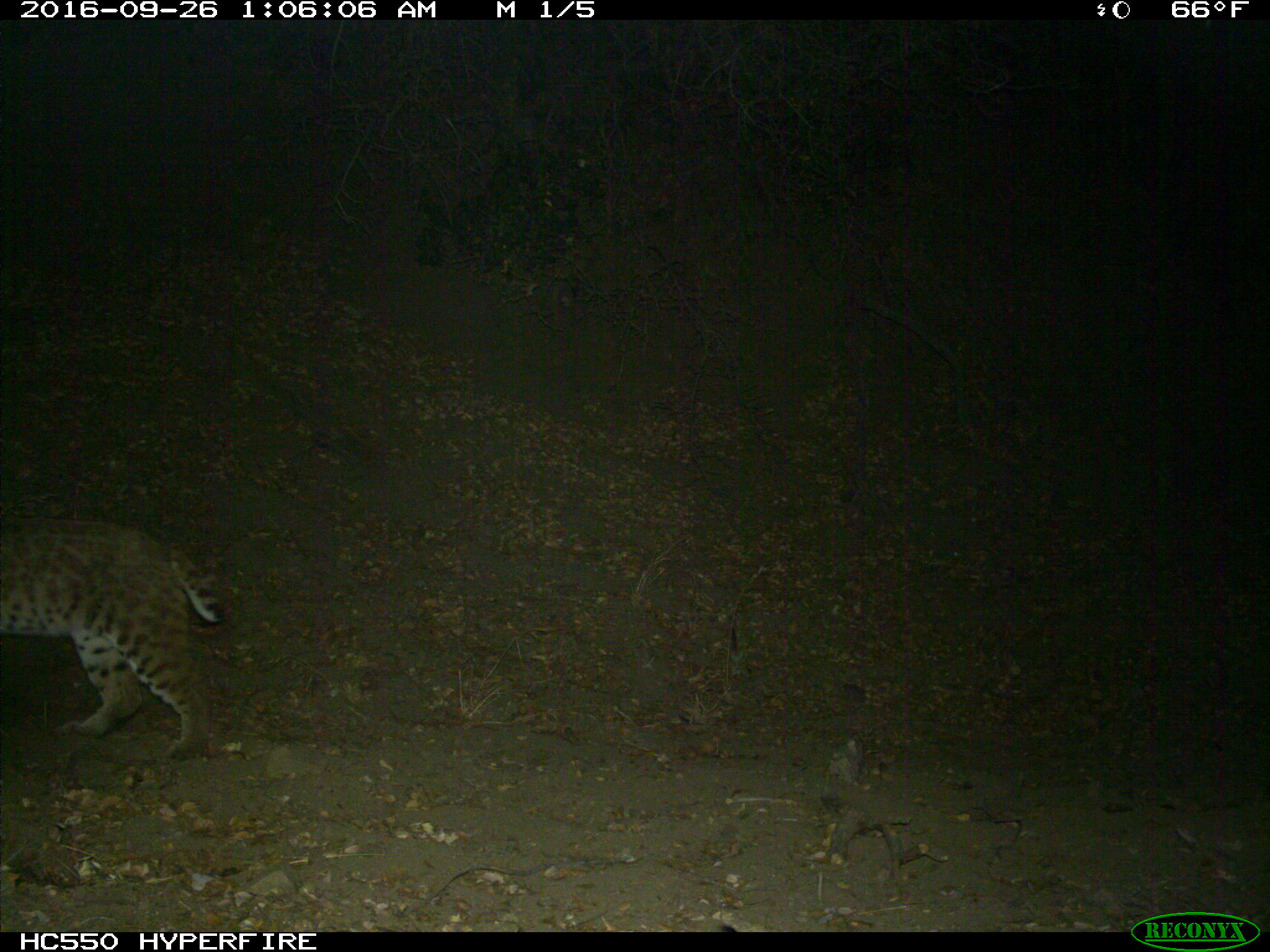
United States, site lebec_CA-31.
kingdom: Animalia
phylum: Chordata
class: Mammalia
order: Carnivora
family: Felidae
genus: Lynx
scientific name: Lynx rufus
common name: bobcat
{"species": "Lynx rufus (bobcat)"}